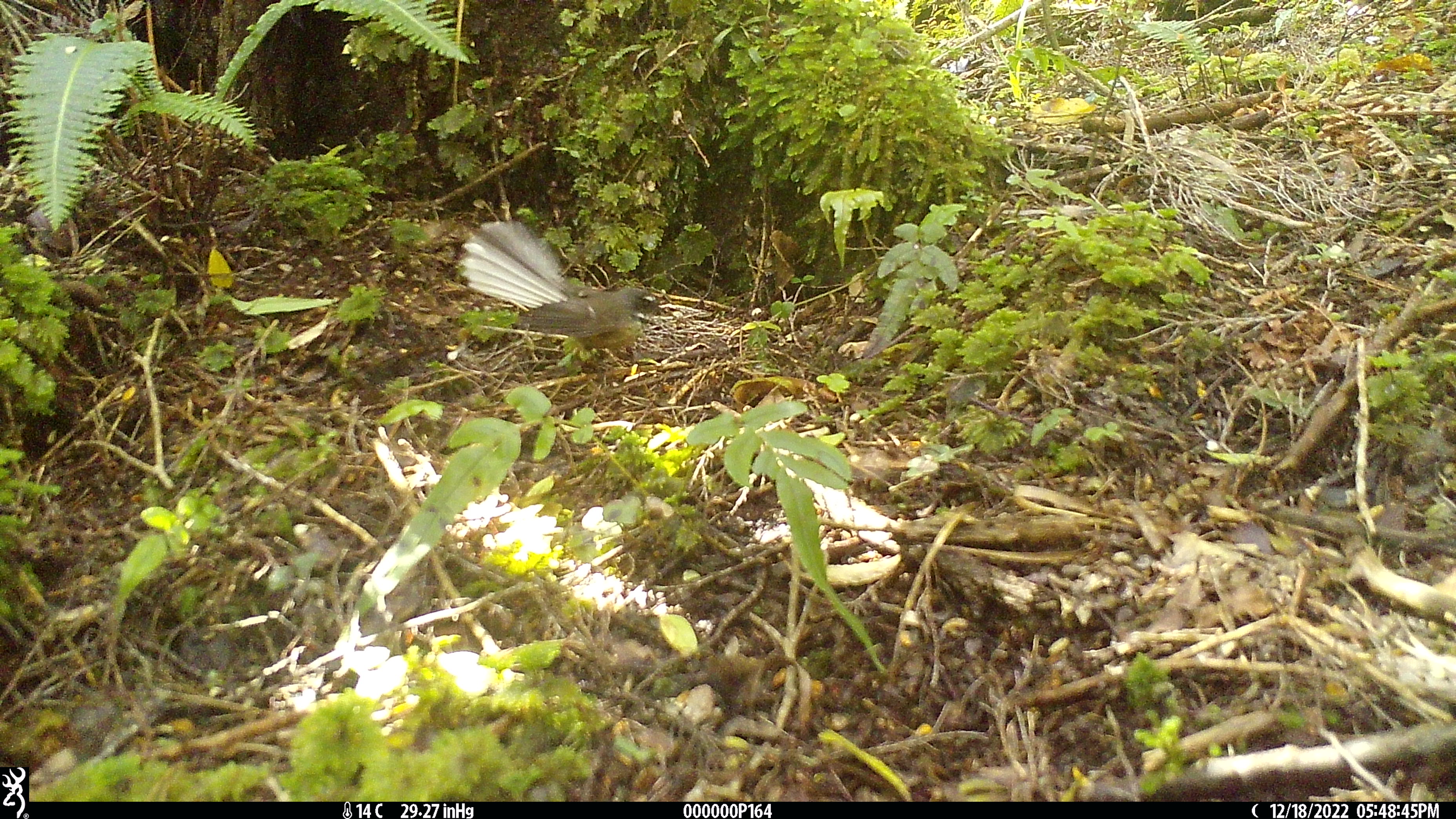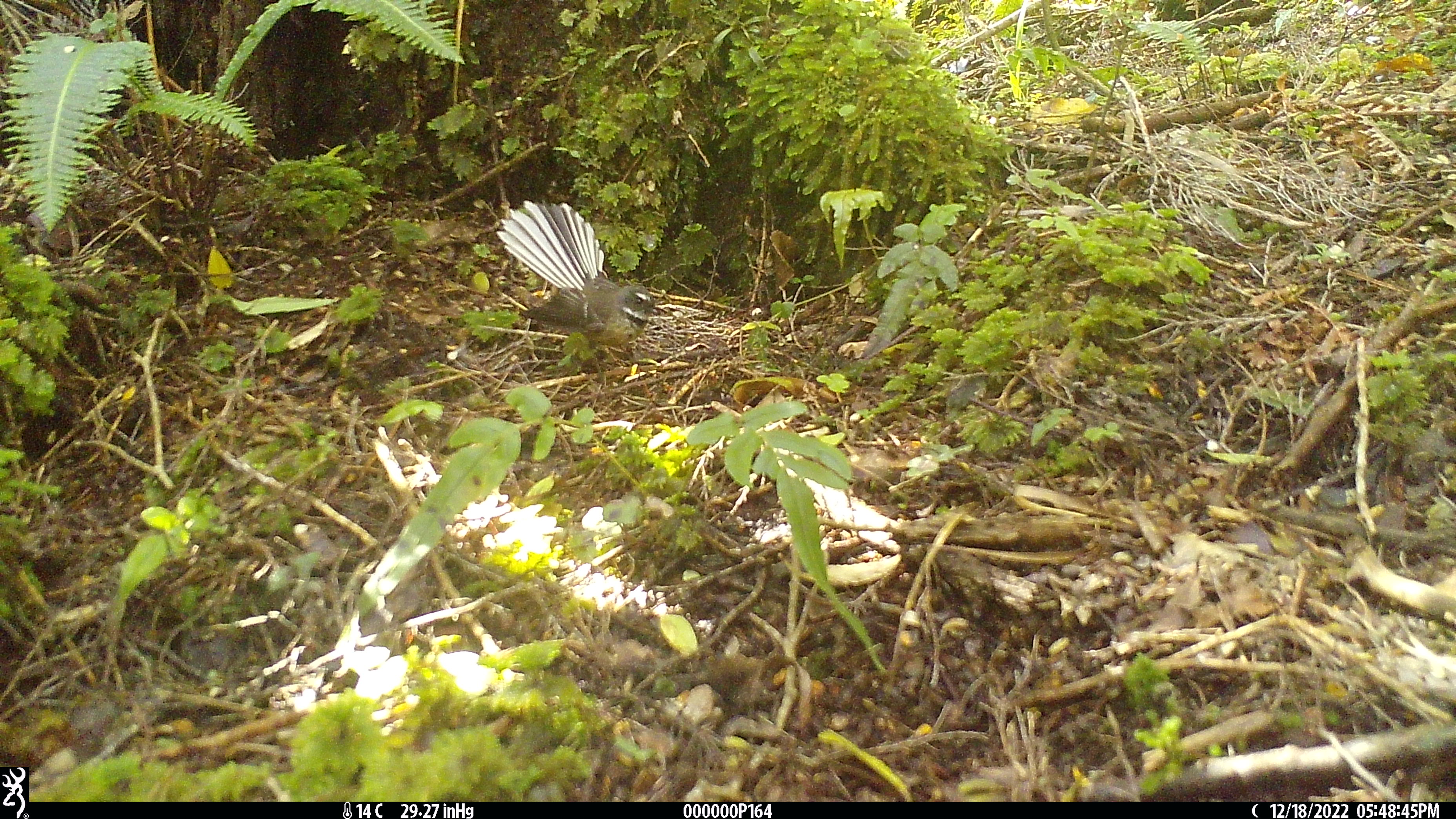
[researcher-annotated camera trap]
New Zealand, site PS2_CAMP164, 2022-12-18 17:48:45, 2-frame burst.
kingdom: Animalia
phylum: Chordata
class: Aves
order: Passeriformes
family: Rhipiduridae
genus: Rhipidura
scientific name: Rhipidura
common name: fantails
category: fantail